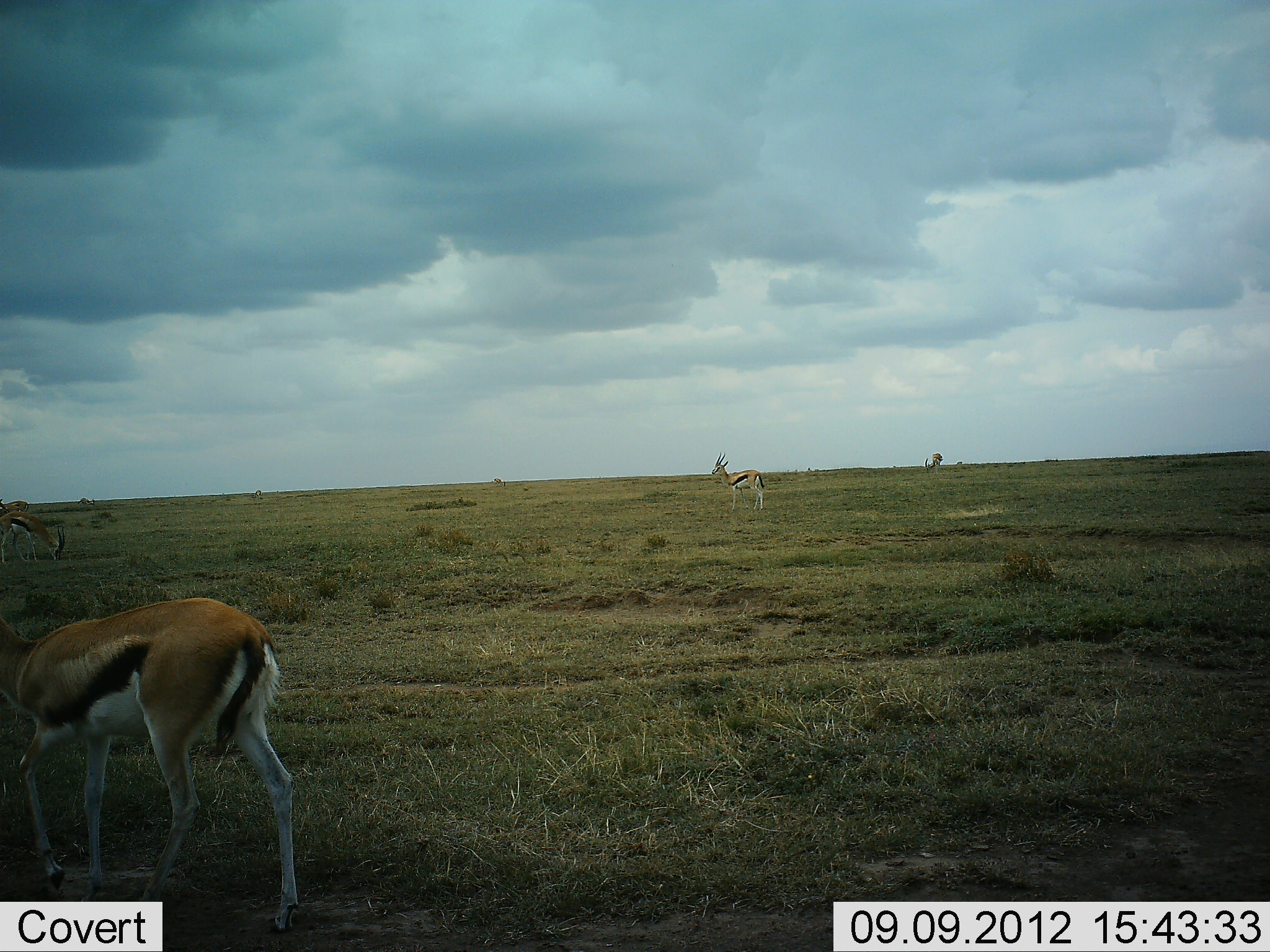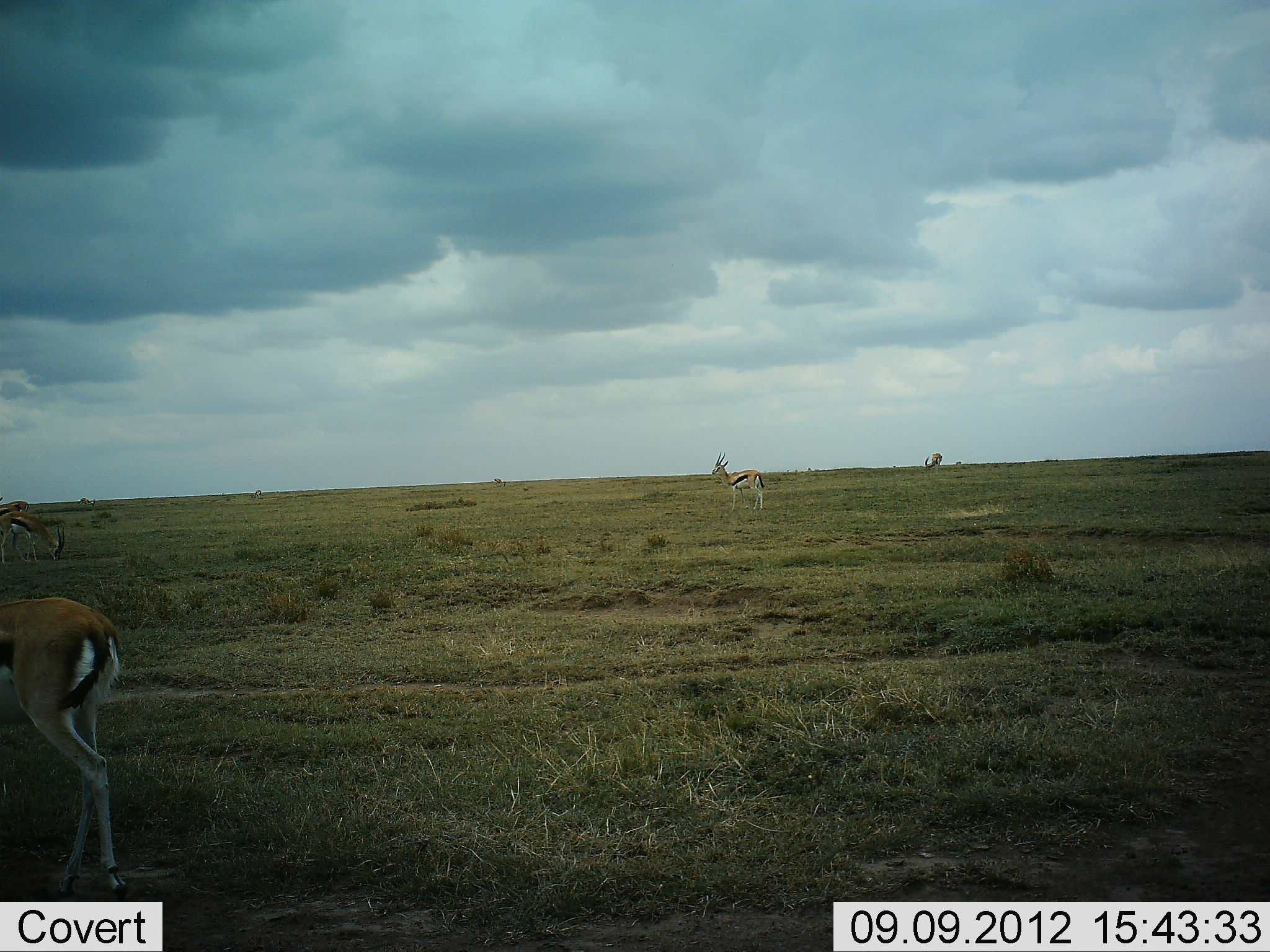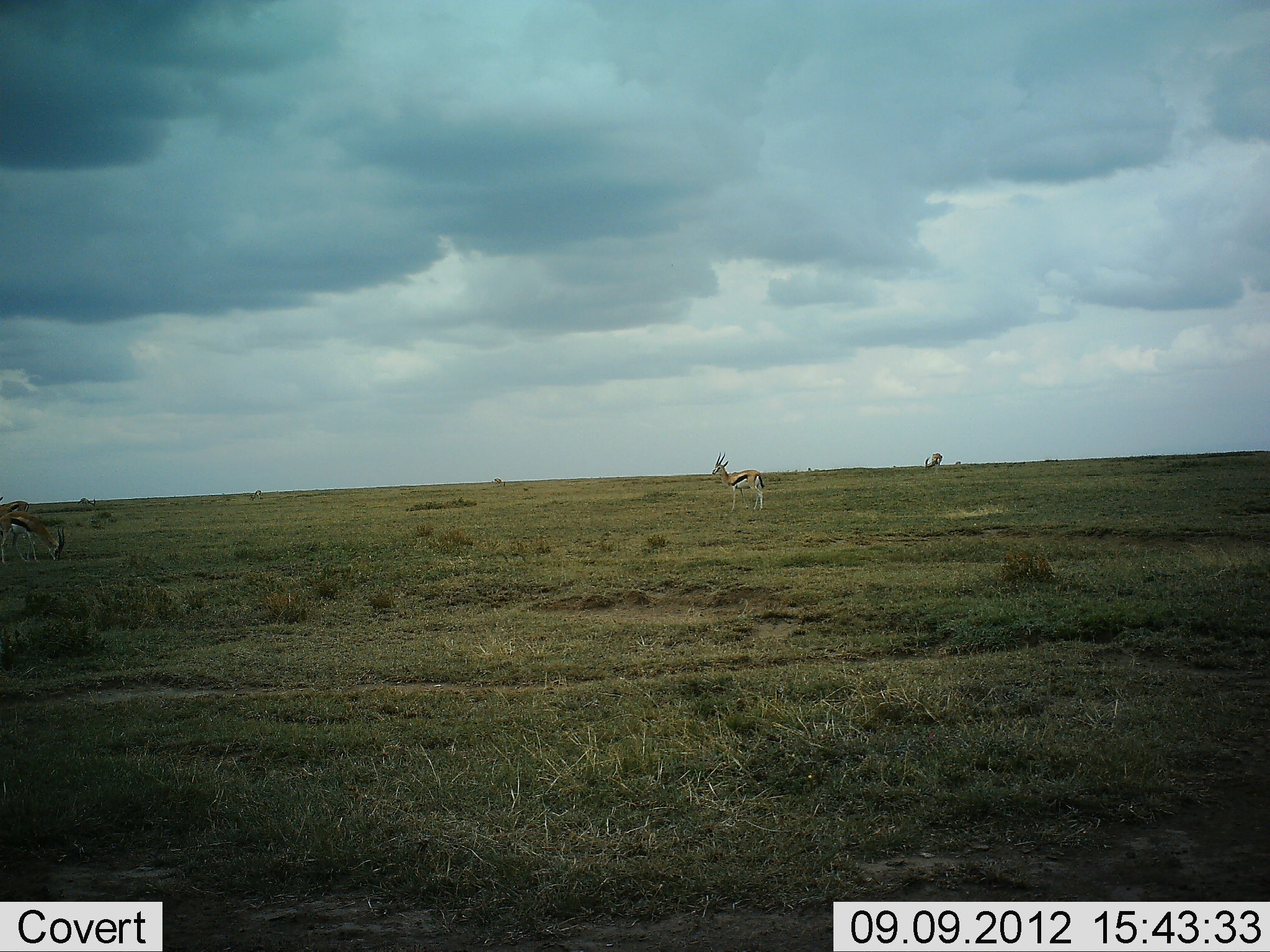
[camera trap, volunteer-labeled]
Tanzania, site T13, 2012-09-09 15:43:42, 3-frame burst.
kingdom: Animalia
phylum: Chordata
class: Mammalia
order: Artiodactyla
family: Bovidae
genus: Eudorcas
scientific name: Eudorcas thomsonii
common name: thomson's gazelle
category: gazellethomsons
Gazellethomsons (thomson's gazelle) (Eudorcas thomsonii), count 4. Behavior (volunteer vote fractions): standing 90%, resting 0%, moving 50%, interacting 0%. Young present (vote fraction): 0%. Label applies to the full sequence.